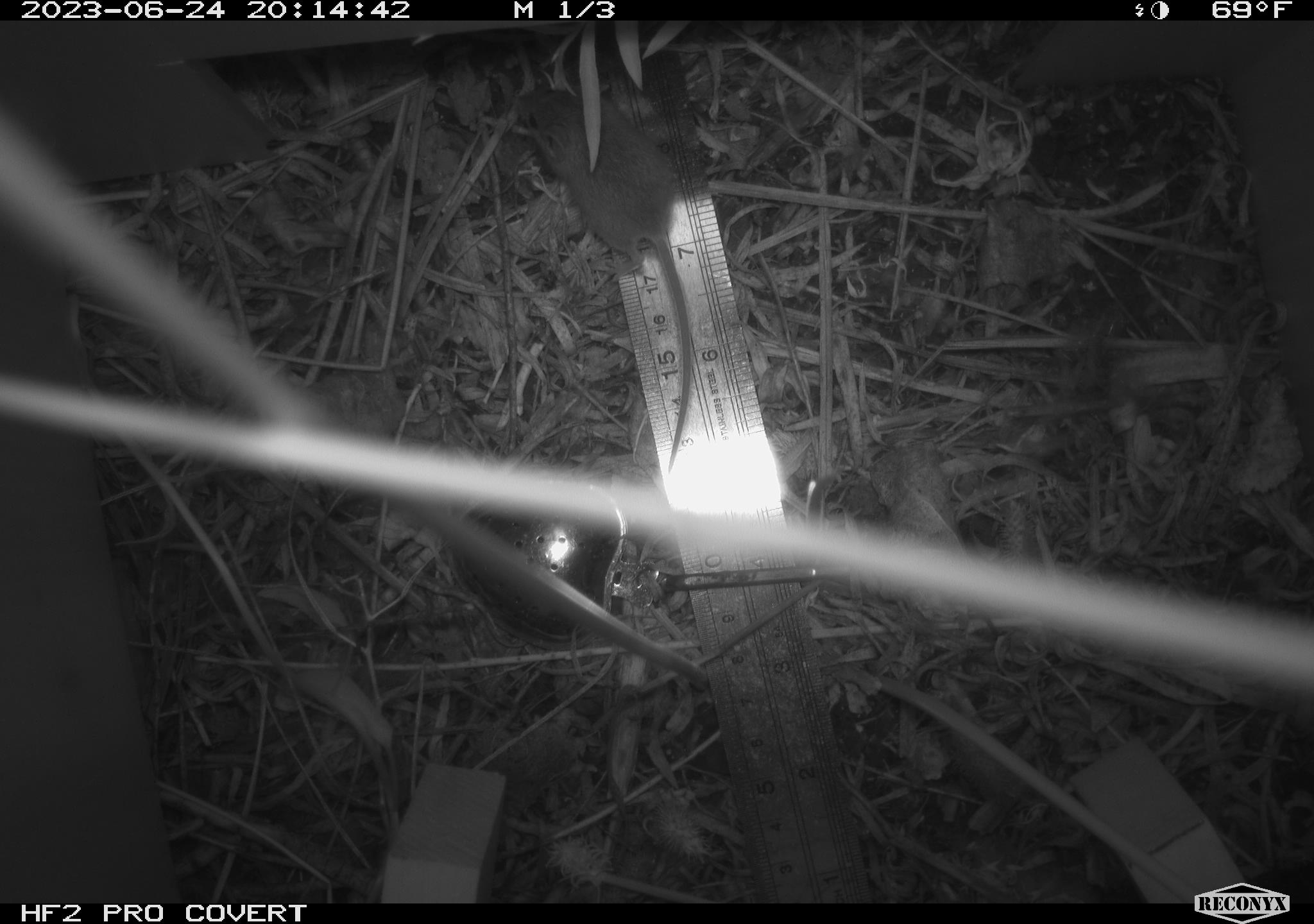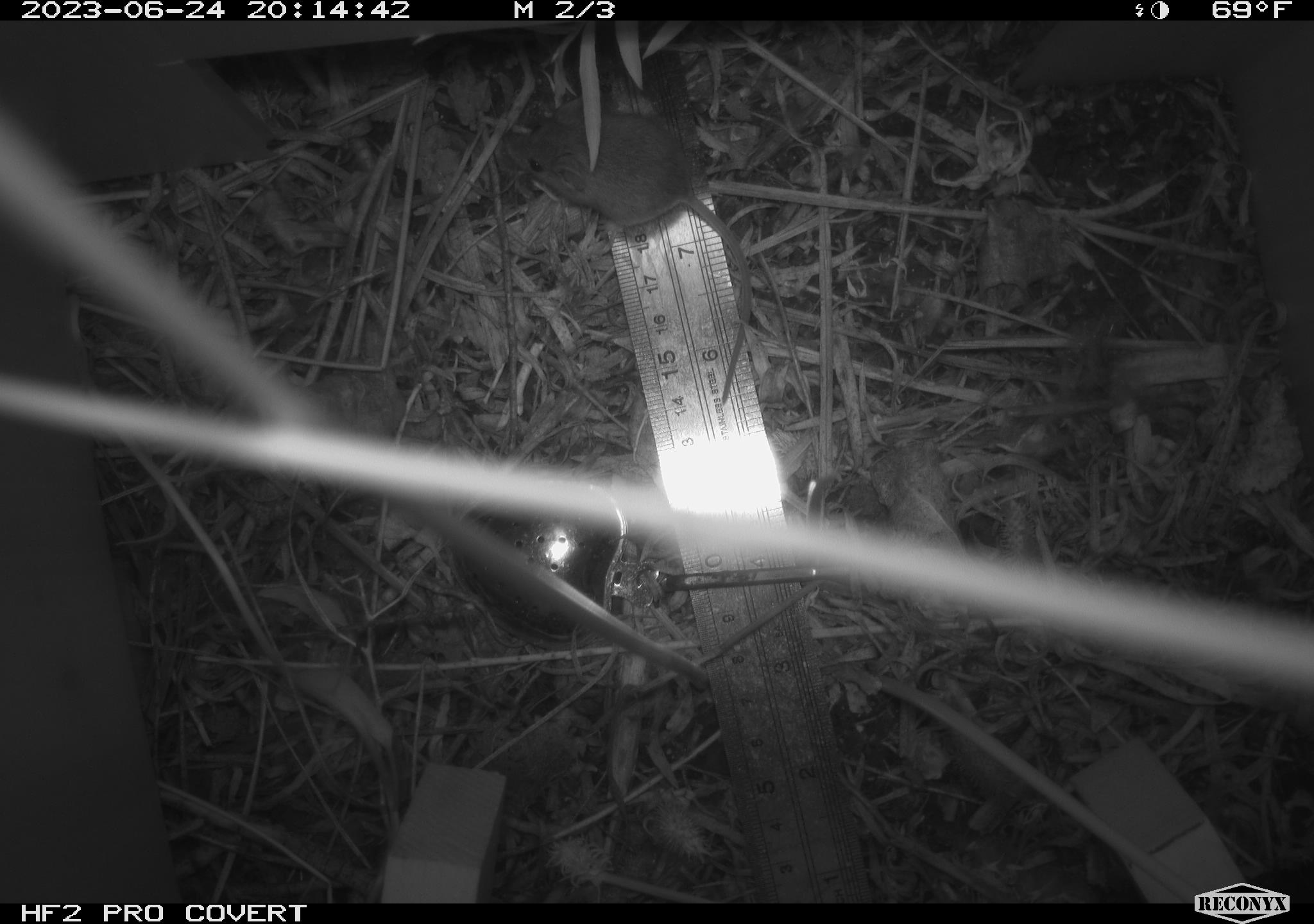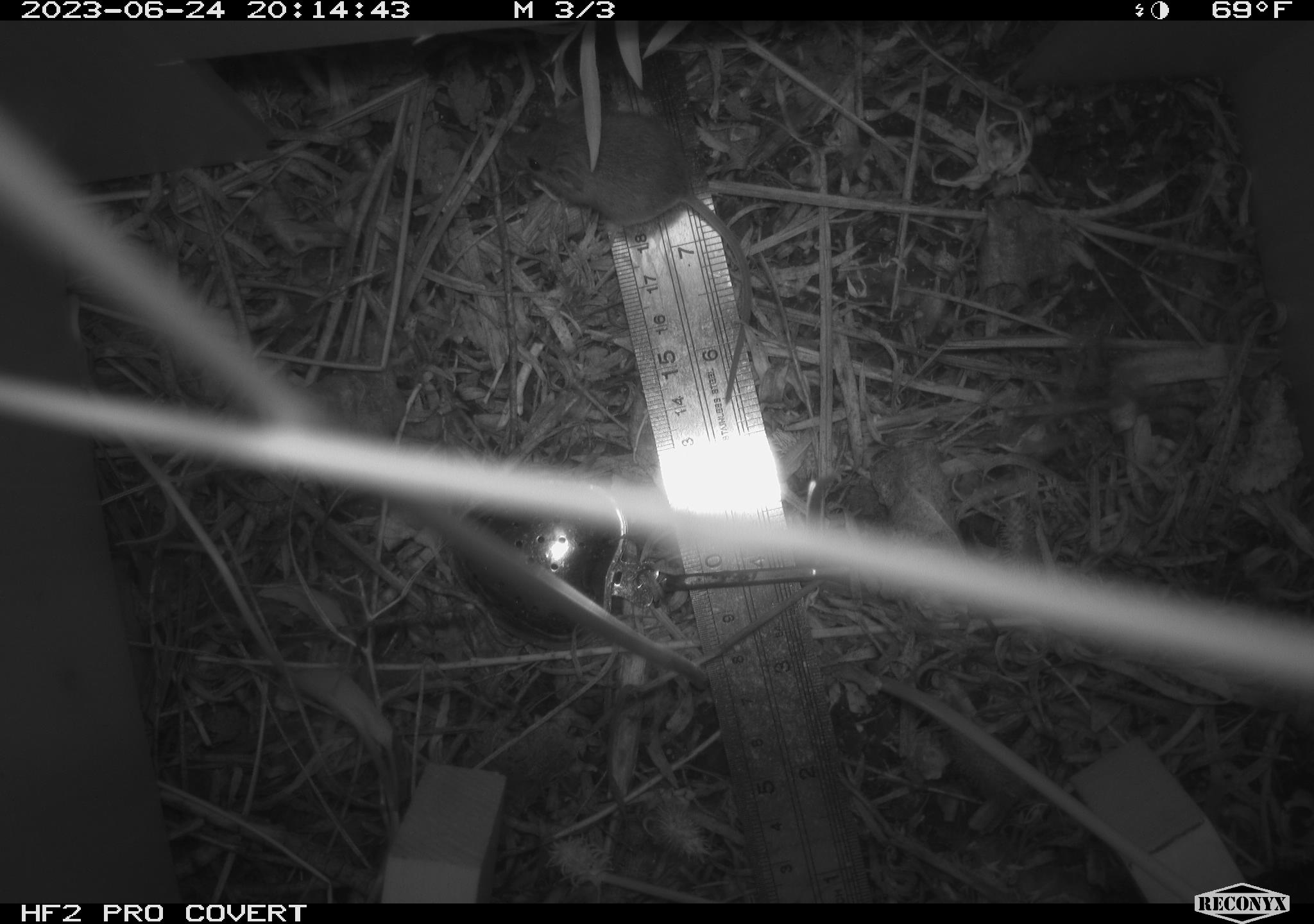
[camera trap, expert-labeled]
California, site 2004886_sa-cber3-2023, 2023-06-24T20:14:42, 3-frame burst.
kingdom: Animalia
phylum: Chordata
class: Mammalia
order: Rodentia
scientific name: Rodentia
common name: mouse species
Mouse species (Rodentia).